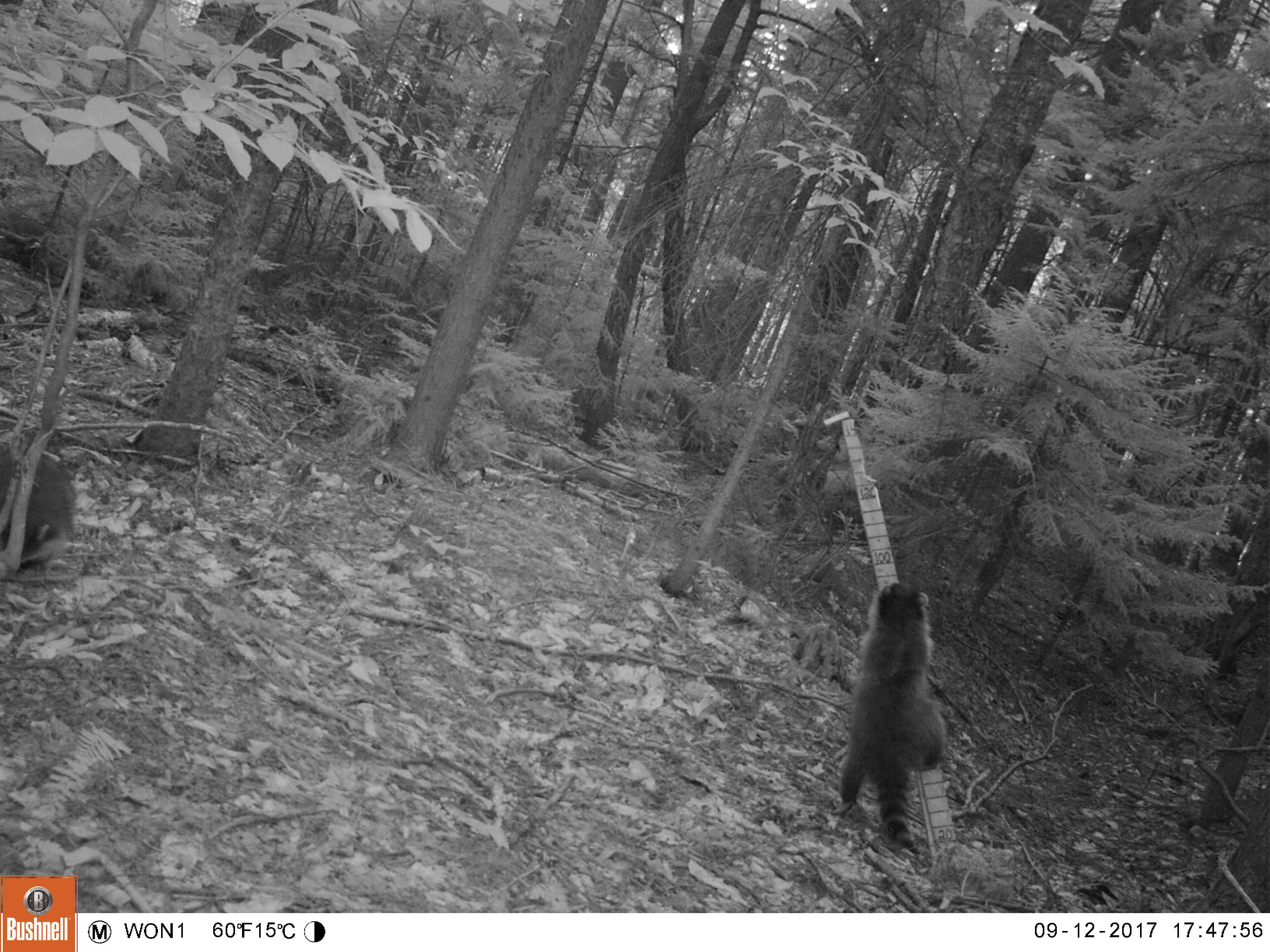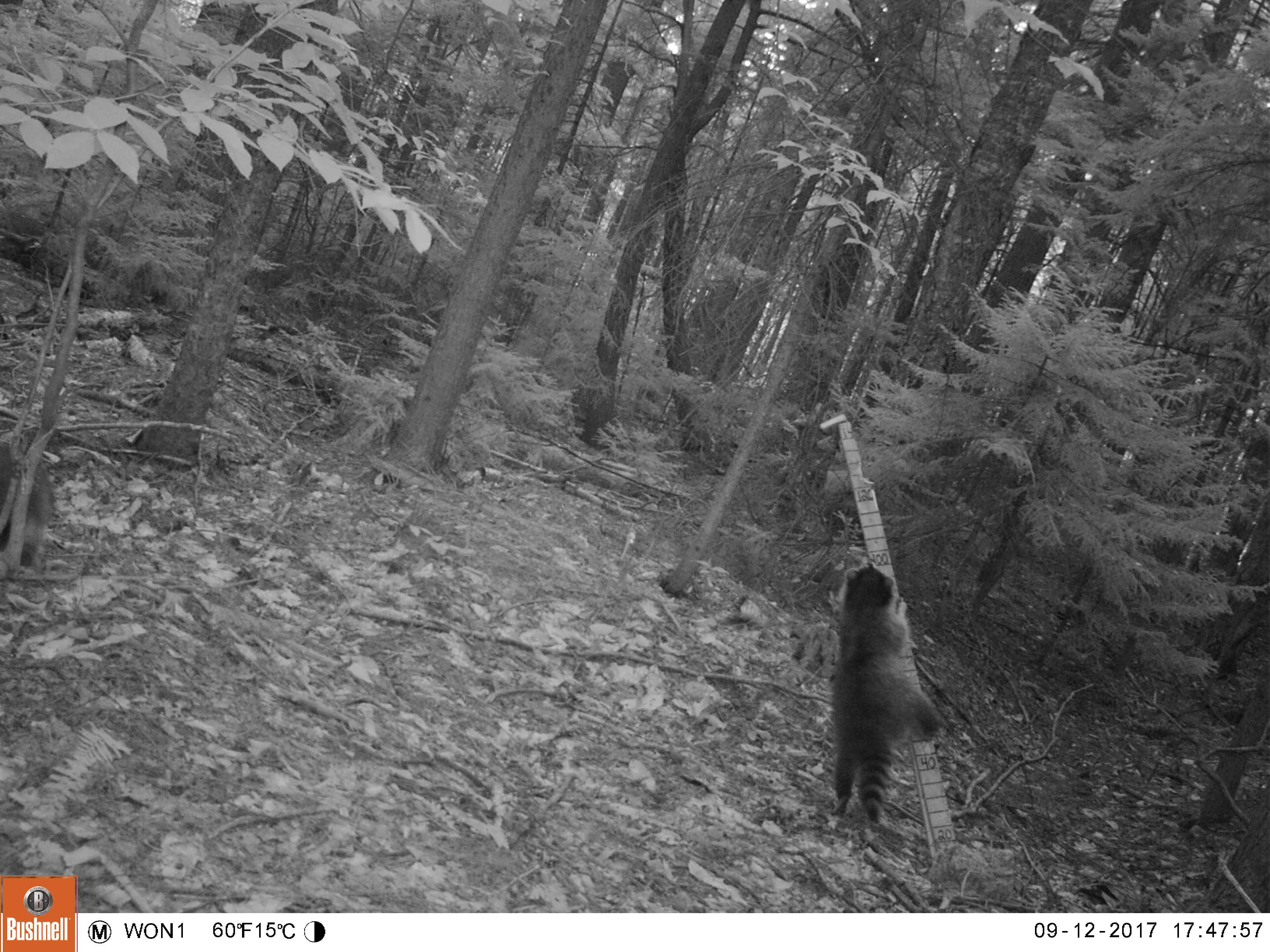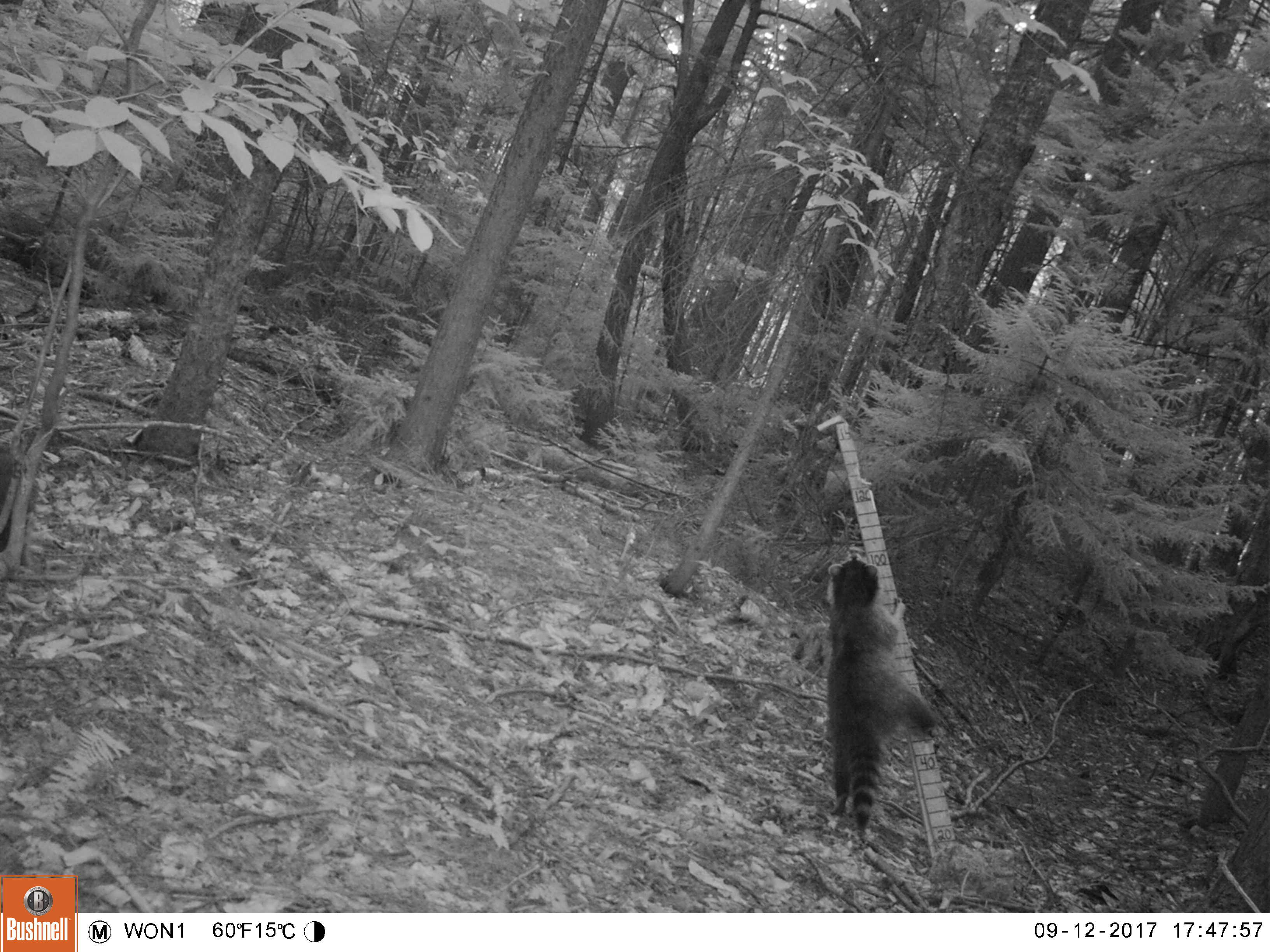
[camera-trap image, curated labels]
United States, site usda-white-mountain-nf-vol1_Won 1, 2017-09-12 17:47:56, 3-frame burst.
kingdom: Animalia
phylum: Chordata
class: Mammalia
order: Carnivora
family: Procyonidae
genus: Procyon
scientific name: Procyon lotor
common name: raccoon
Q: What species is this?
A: Raccoon (Procyon lotor).